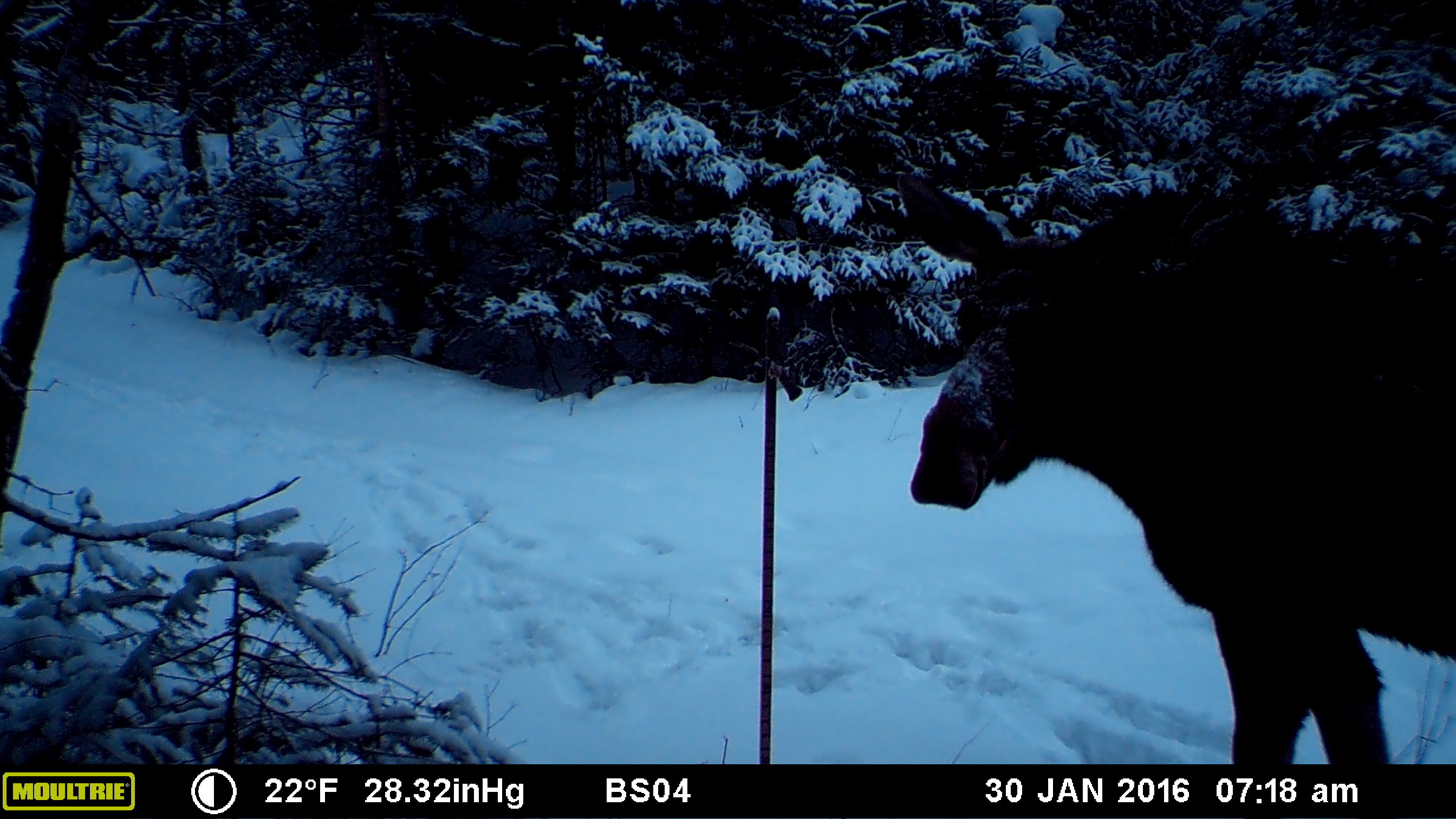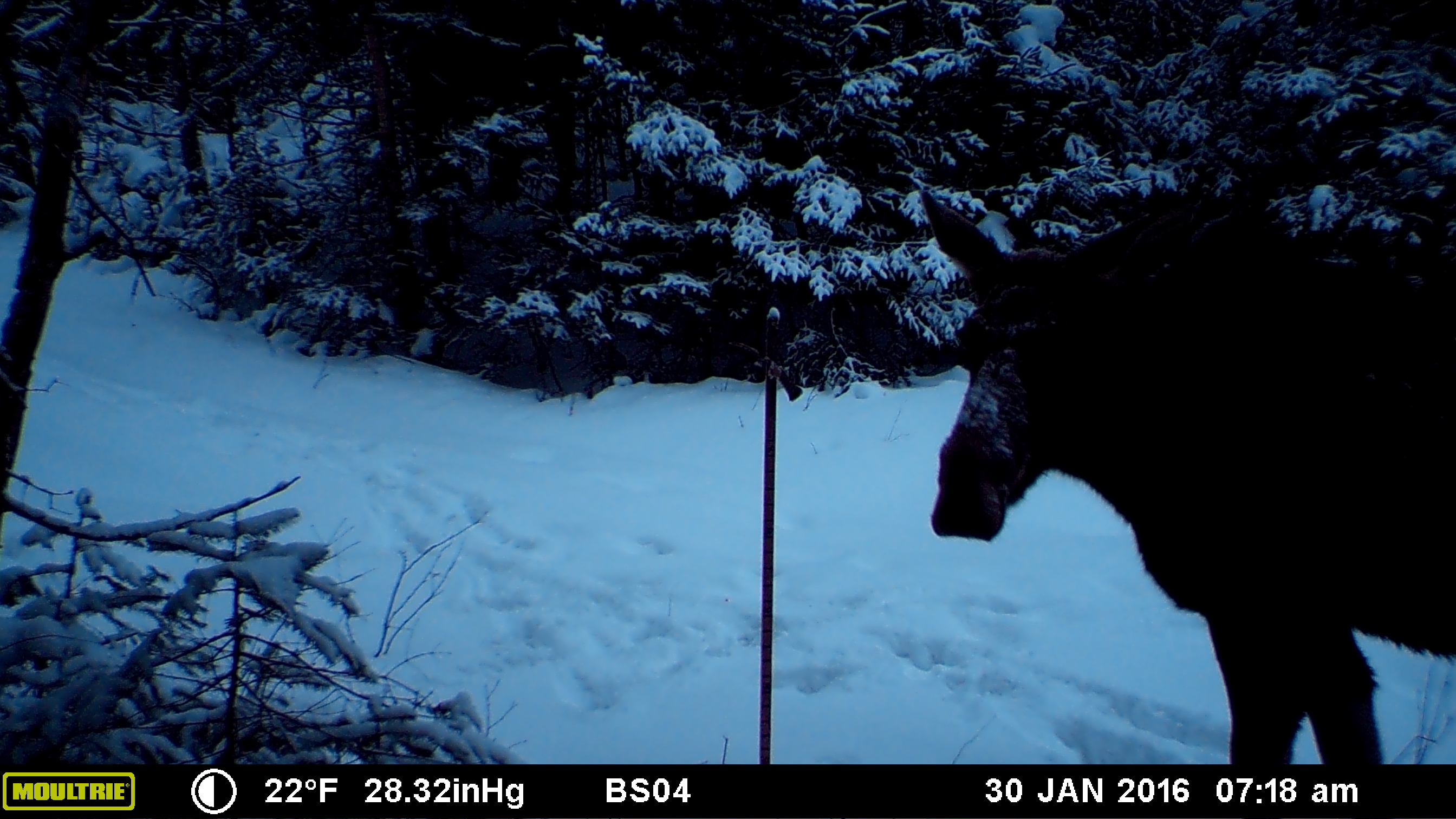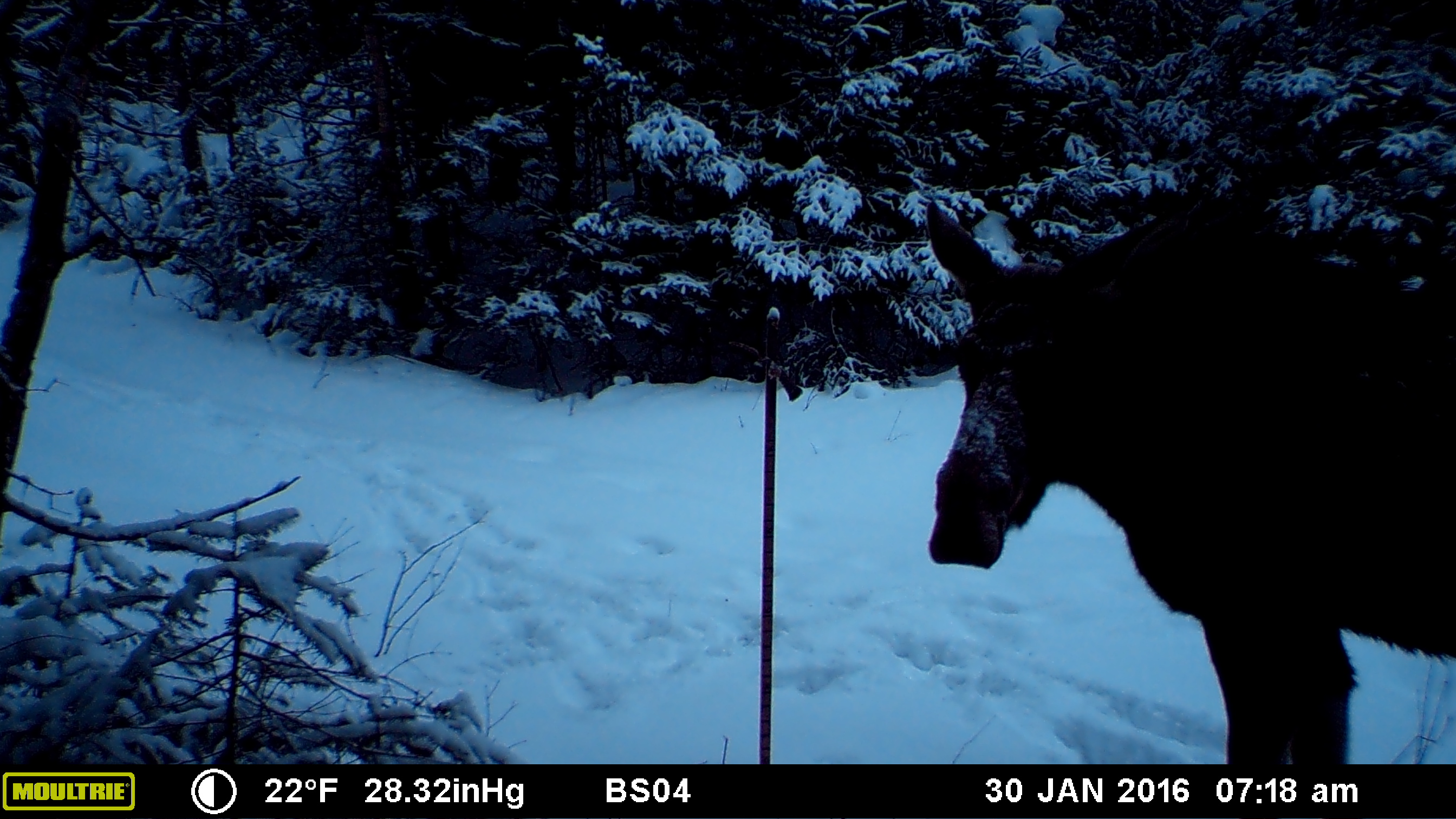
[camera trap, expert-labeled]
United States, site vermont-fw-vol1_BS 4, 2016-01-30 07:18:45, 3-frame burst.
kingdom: Animalia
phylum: Chordata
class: Mammalia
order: Artiodactyla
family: Cervidae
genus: Alces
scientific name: Alces alces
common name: moose